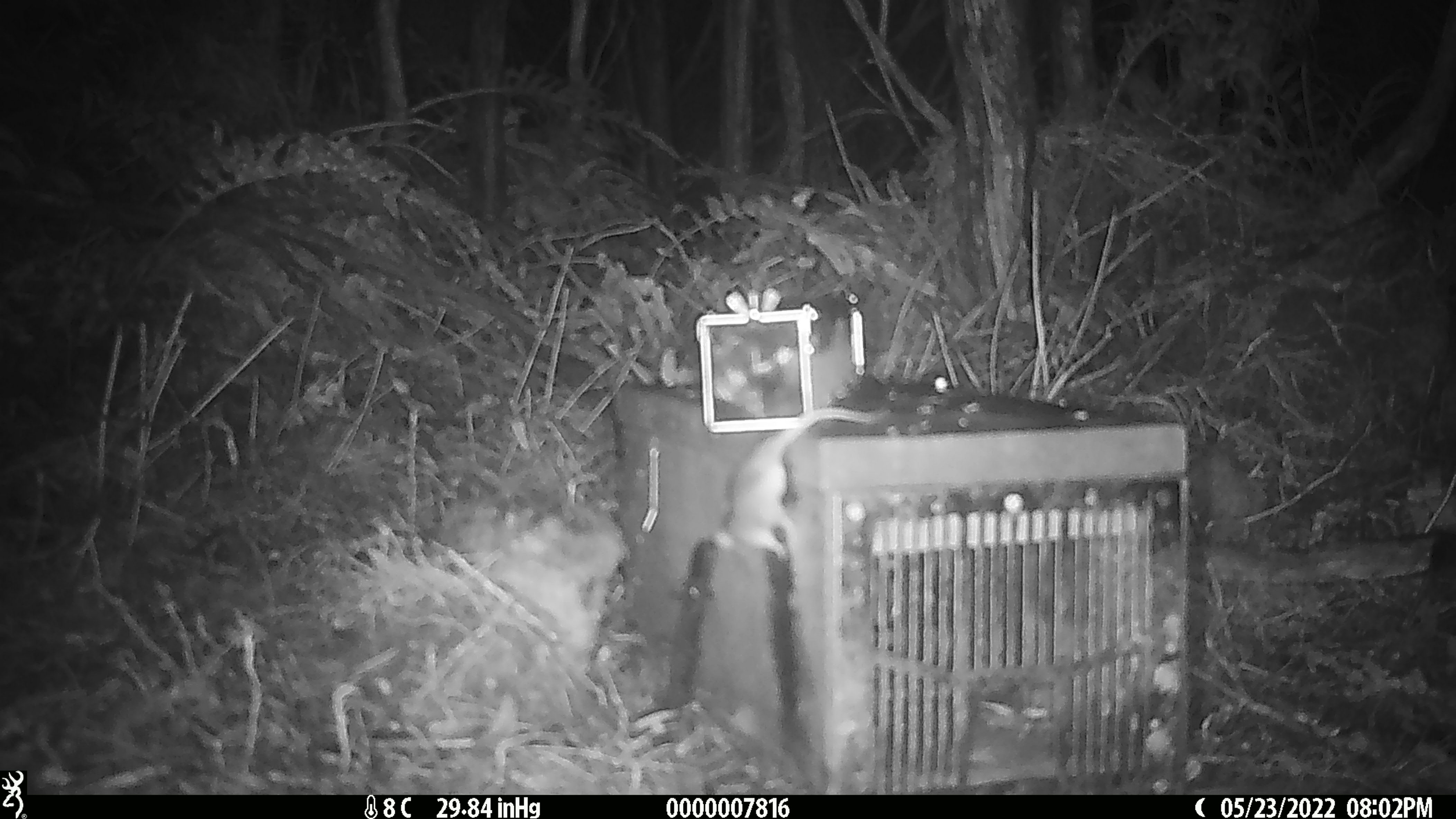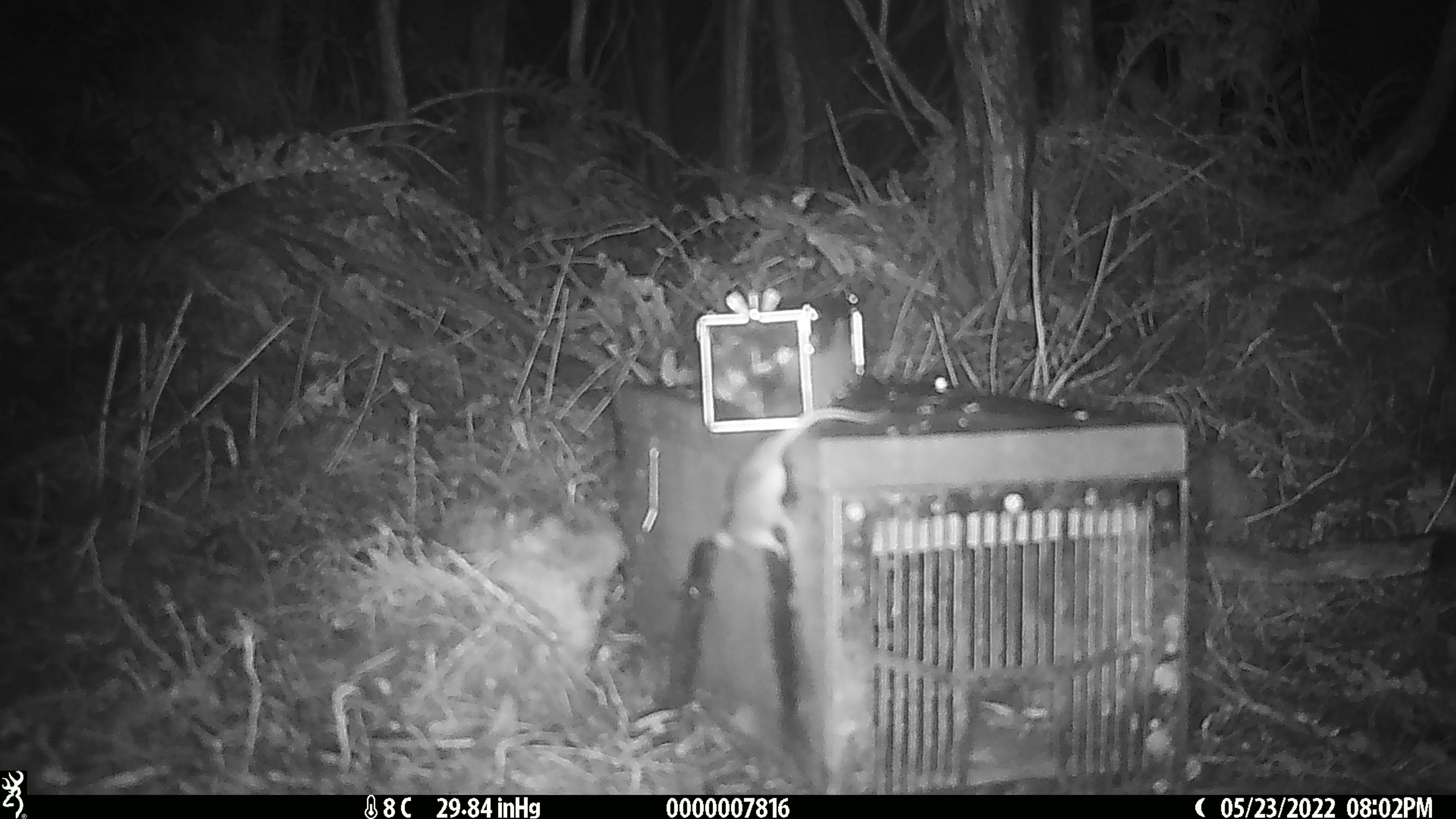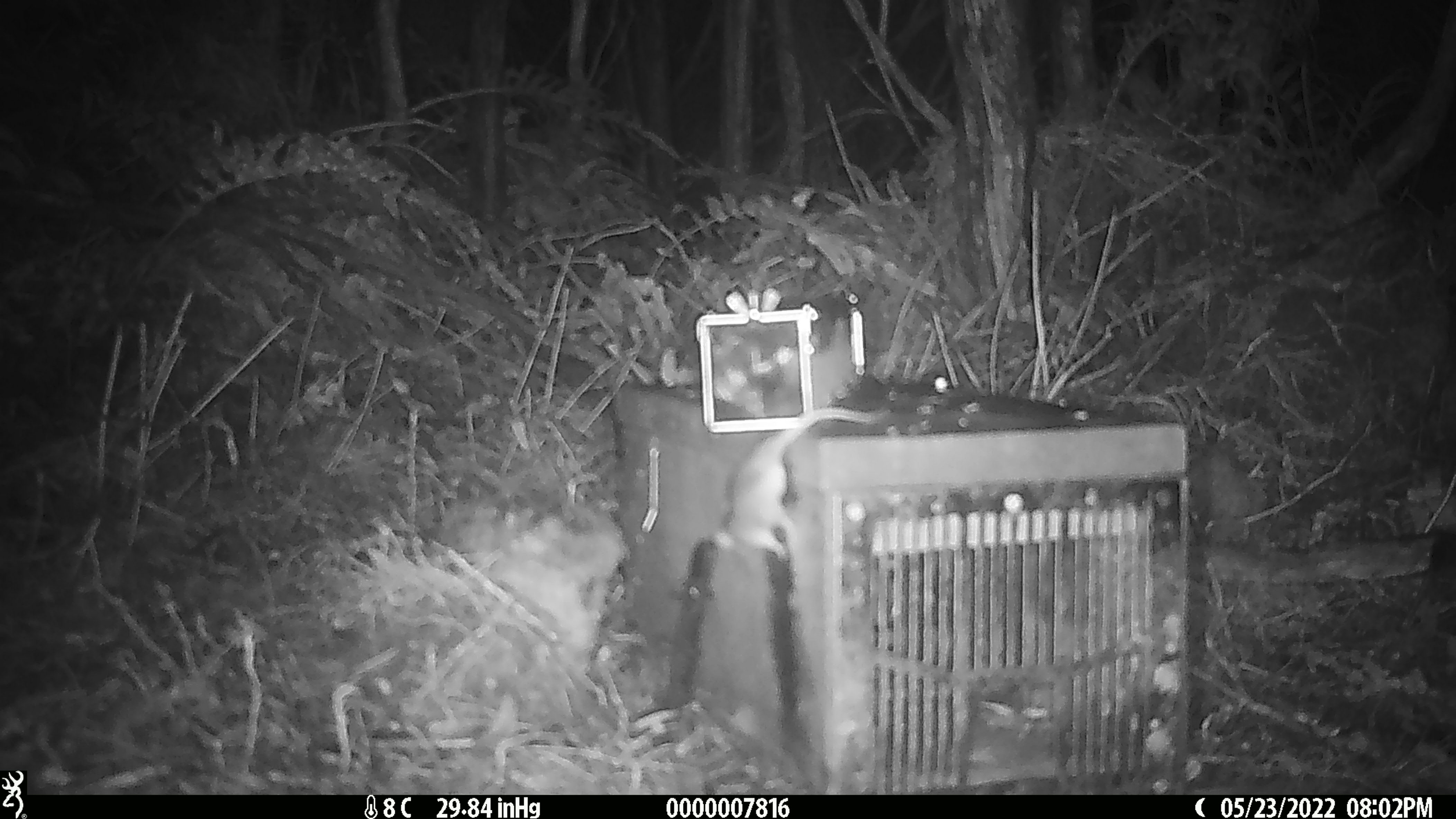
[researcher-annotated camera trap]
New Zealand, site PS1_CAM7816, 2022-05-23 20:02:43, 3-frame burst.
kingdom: Animalia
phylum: Chordata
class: Mammalia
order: Rodentia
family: Muridae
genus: Mus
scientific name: Mus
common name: mouse